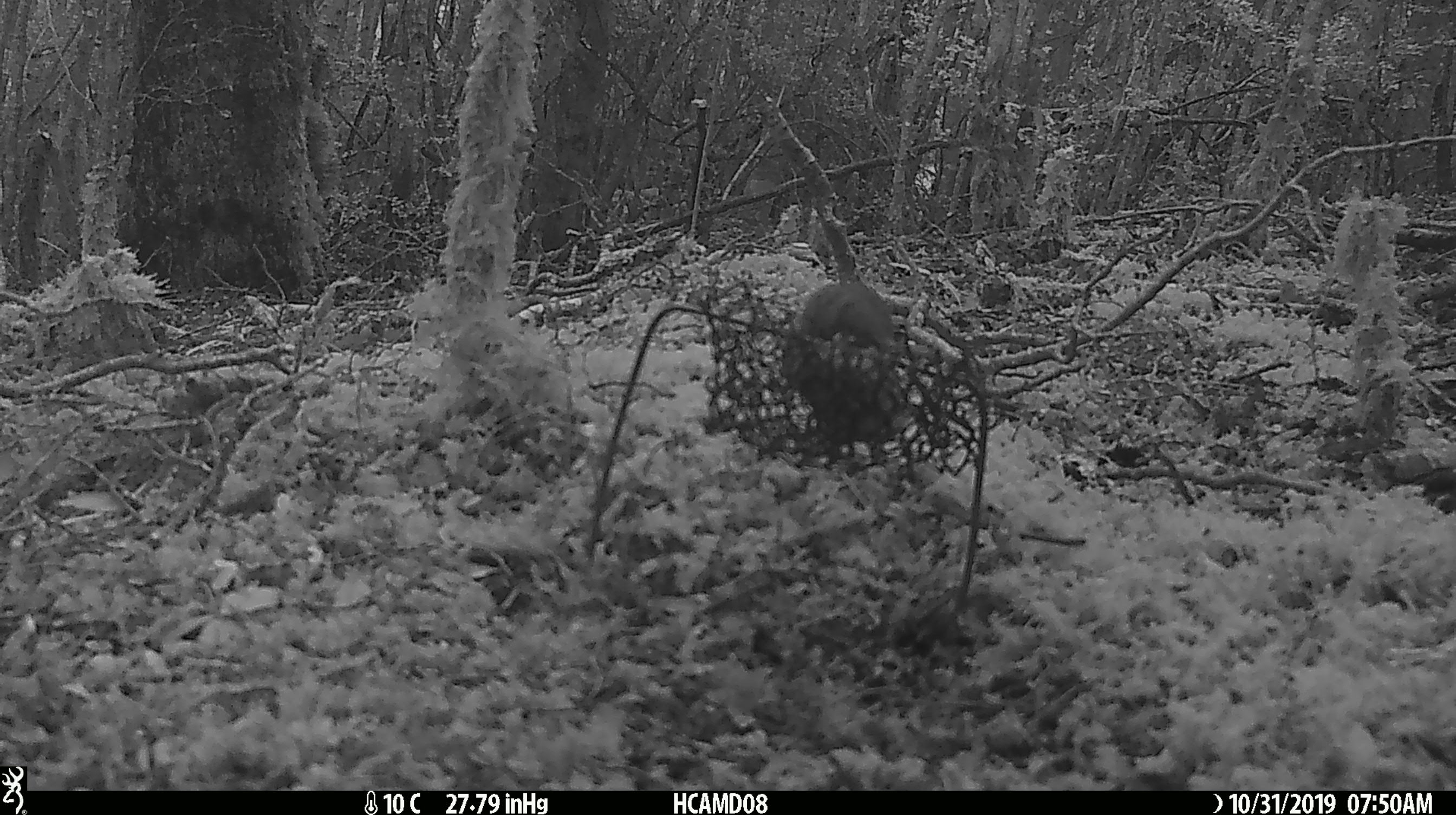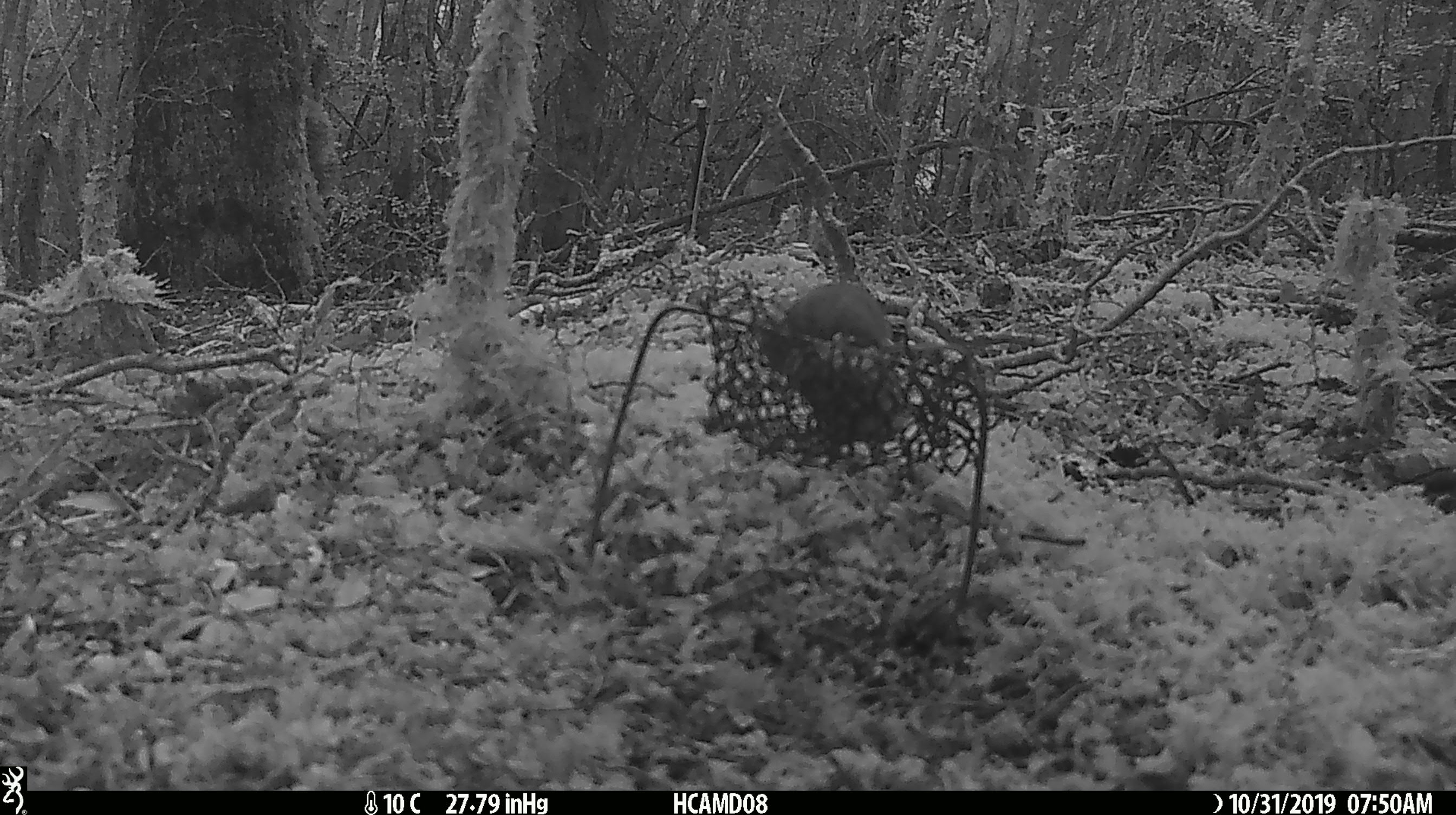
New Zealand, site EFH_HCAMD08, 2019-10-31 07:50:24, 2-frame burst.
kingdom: Animalia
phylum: Chordata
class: Mammalia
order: Rodentia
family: Muridae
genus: Mus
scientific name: Mus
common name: mouse